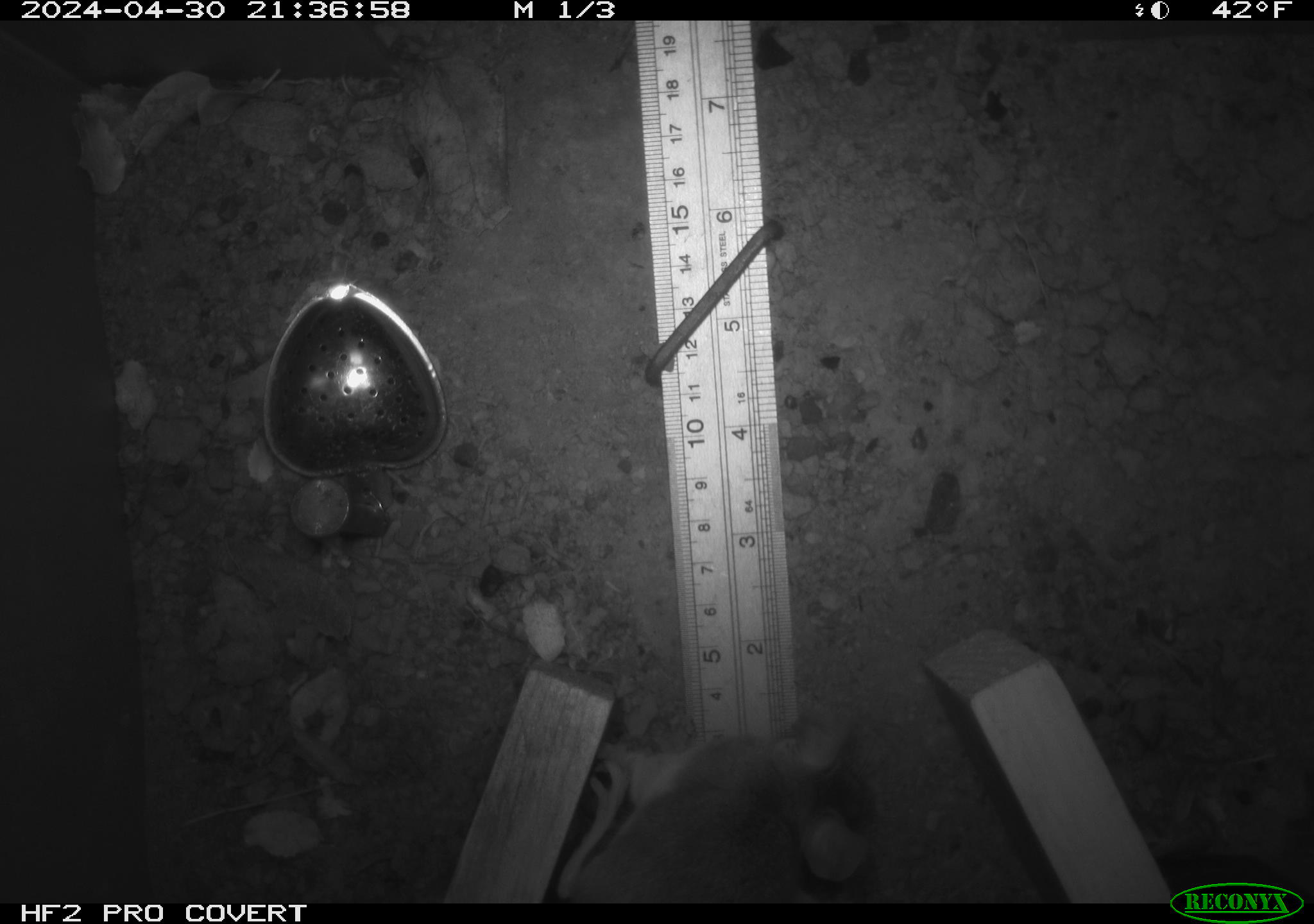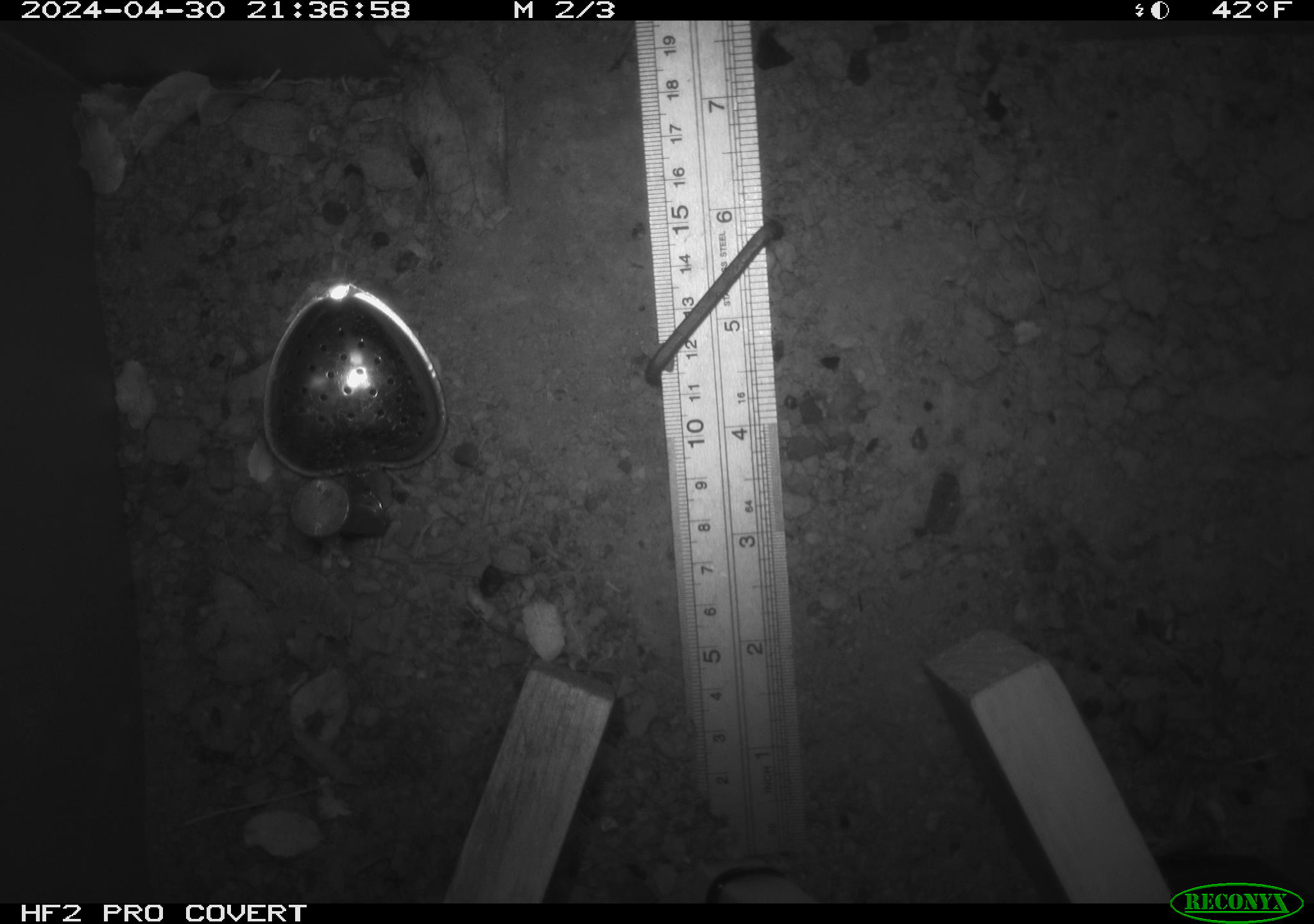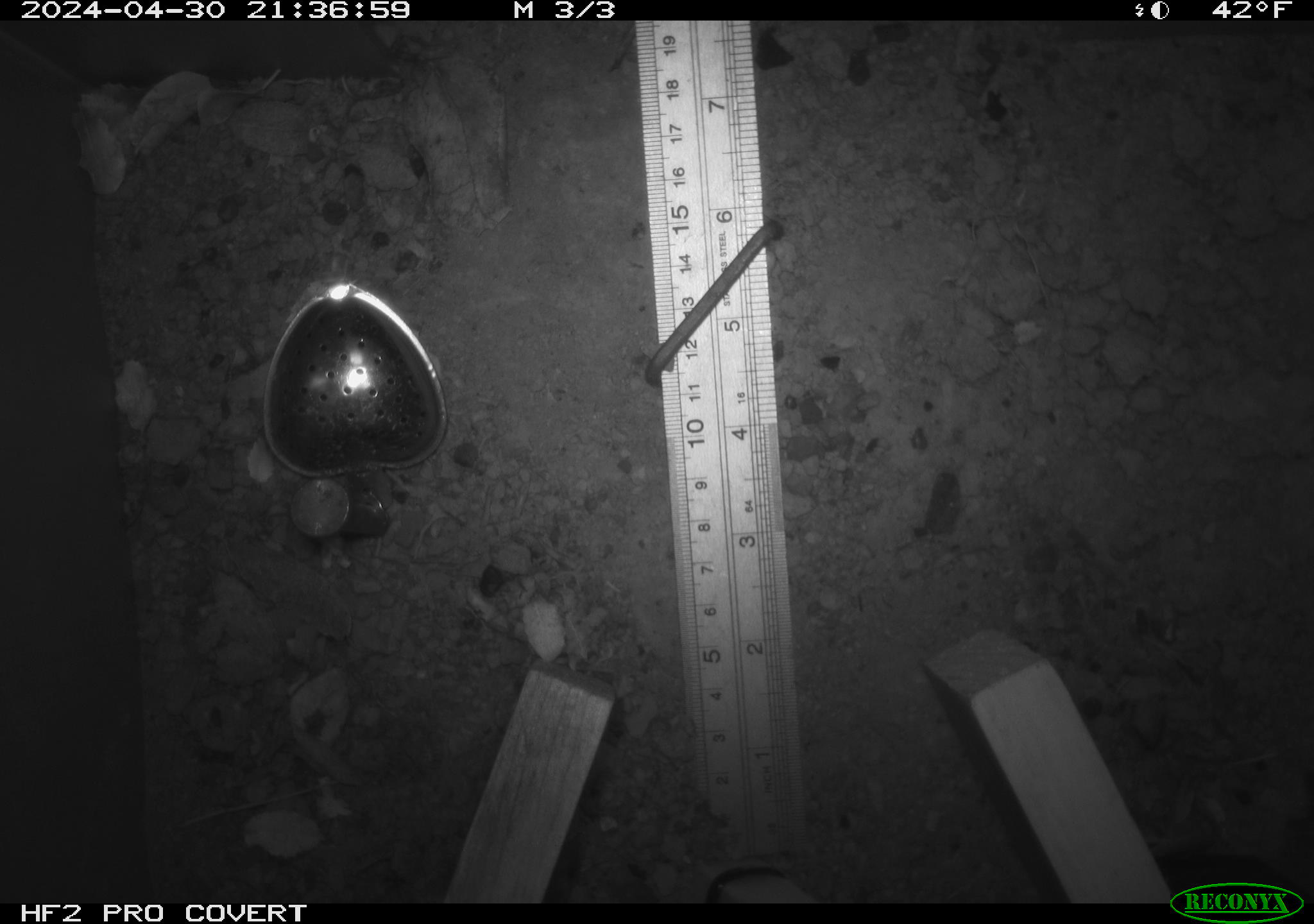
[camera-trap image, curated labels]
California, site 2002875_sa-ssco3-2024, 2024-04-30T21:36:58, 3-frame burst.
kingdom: Animalia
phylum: Chordata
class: Mammalia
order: Rodentia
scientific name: Rodentia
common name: rodent